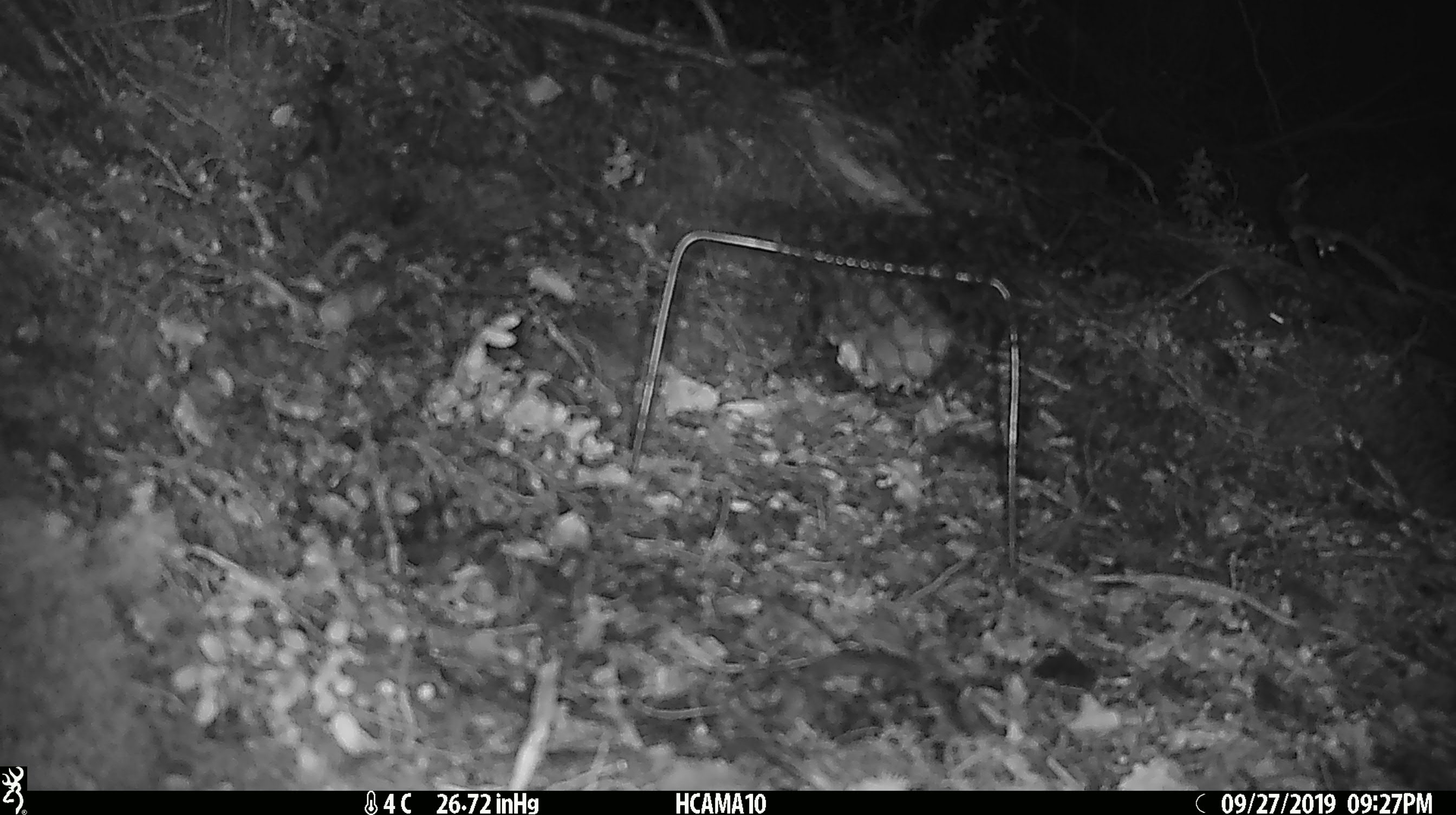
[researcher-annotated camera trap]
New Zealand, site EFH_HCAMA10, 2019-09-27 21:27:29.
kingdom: Animalia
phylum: Chordata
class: Mammalia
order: Rodentia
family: Muridae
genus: Mus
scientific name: Mus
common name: mouse